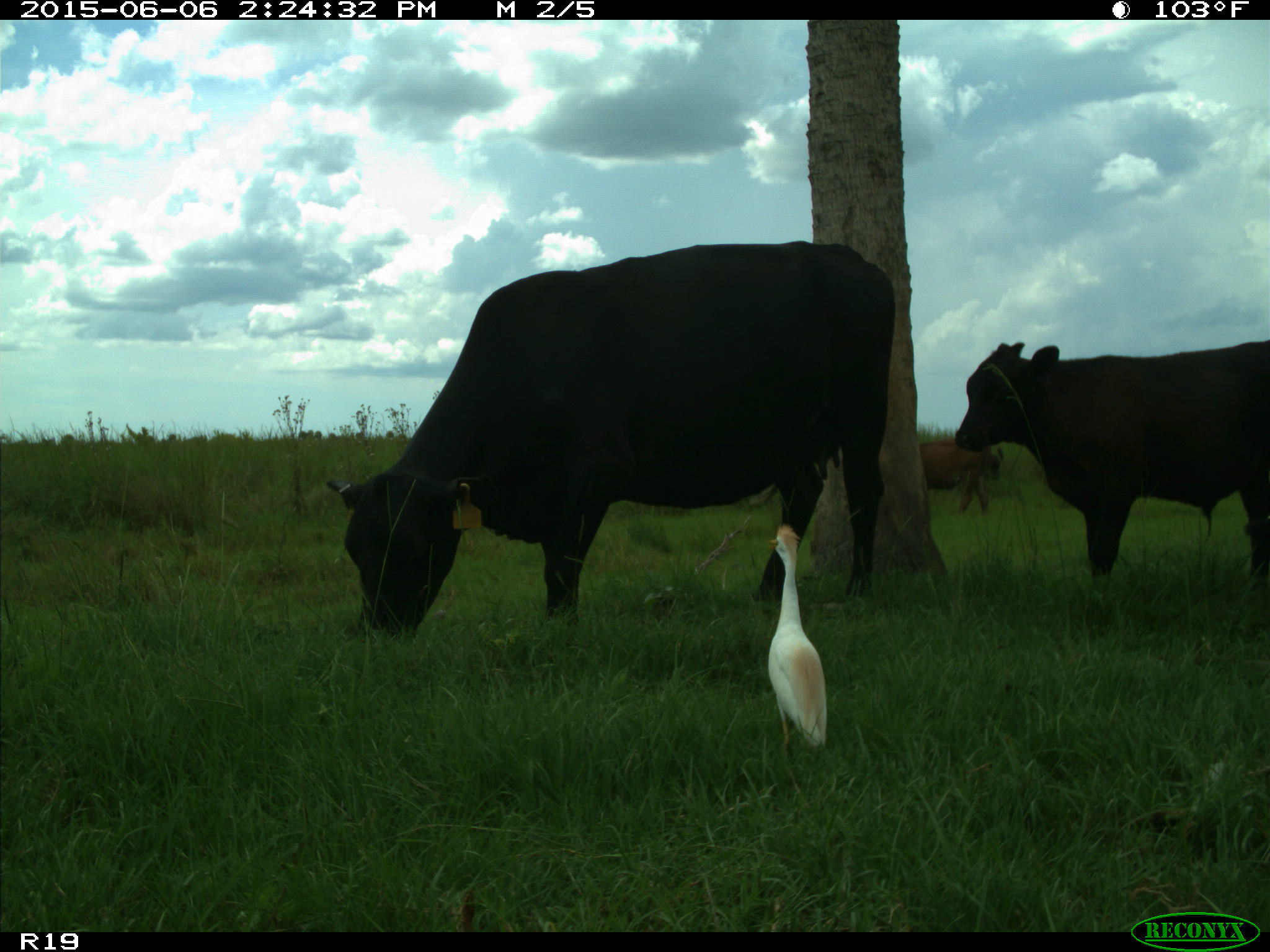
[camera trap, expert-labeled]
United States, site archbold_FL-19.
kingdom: Animalia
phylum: Chordata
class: Mammalia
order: Artiodactyla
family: Bovidae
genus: Bos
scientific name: Bos taurus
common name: domestic cow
Bos taurus (domestic cow).